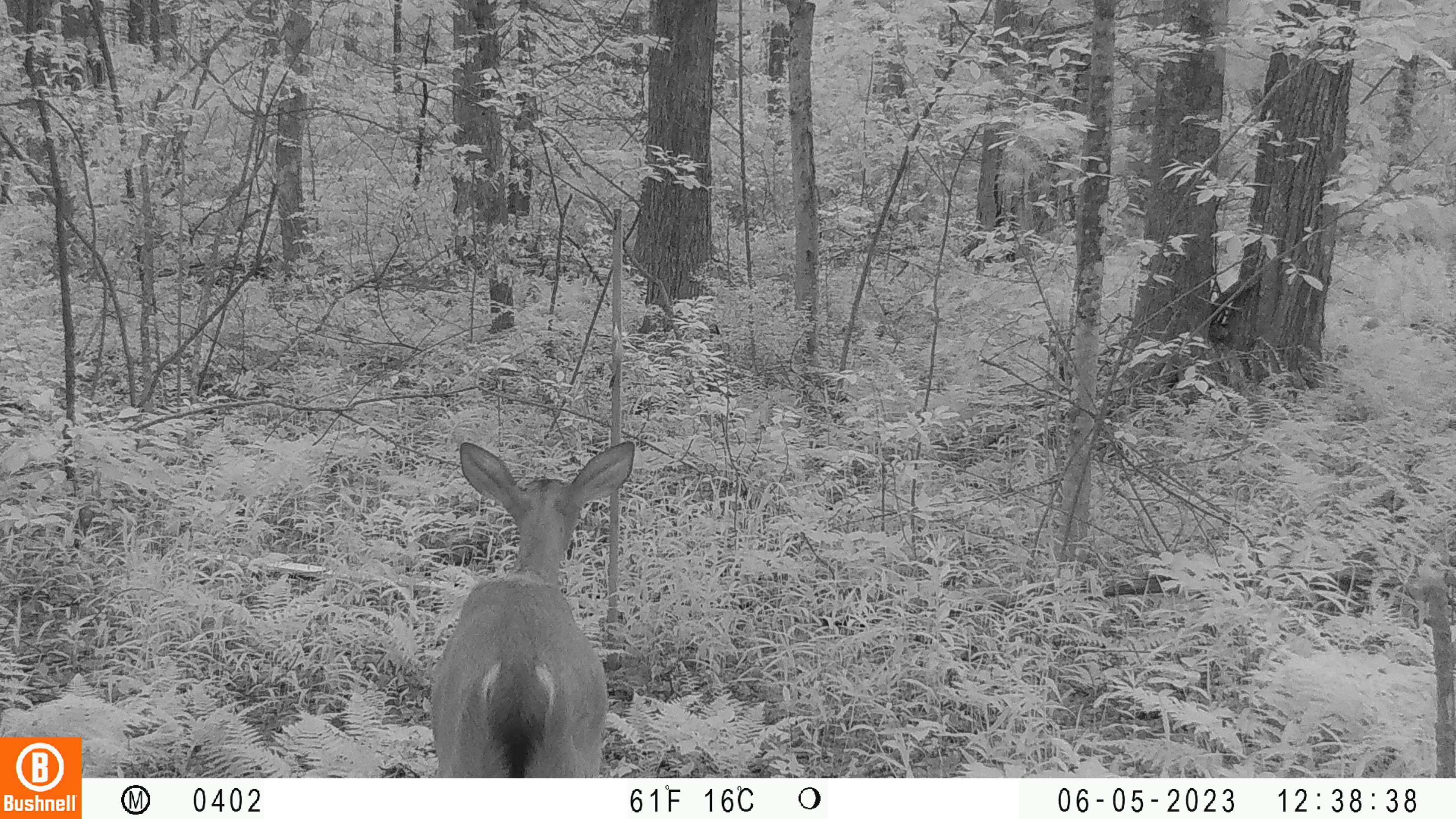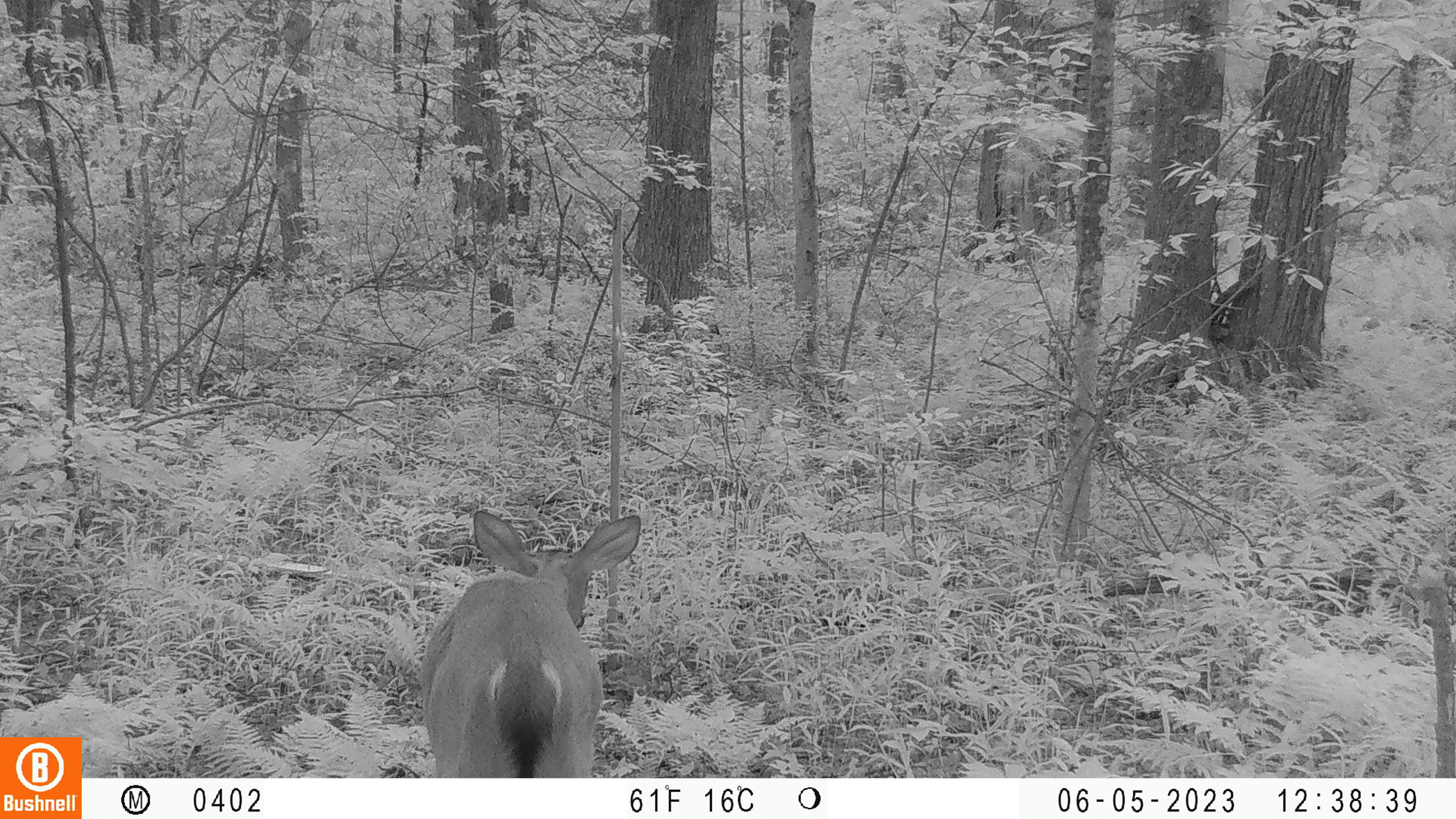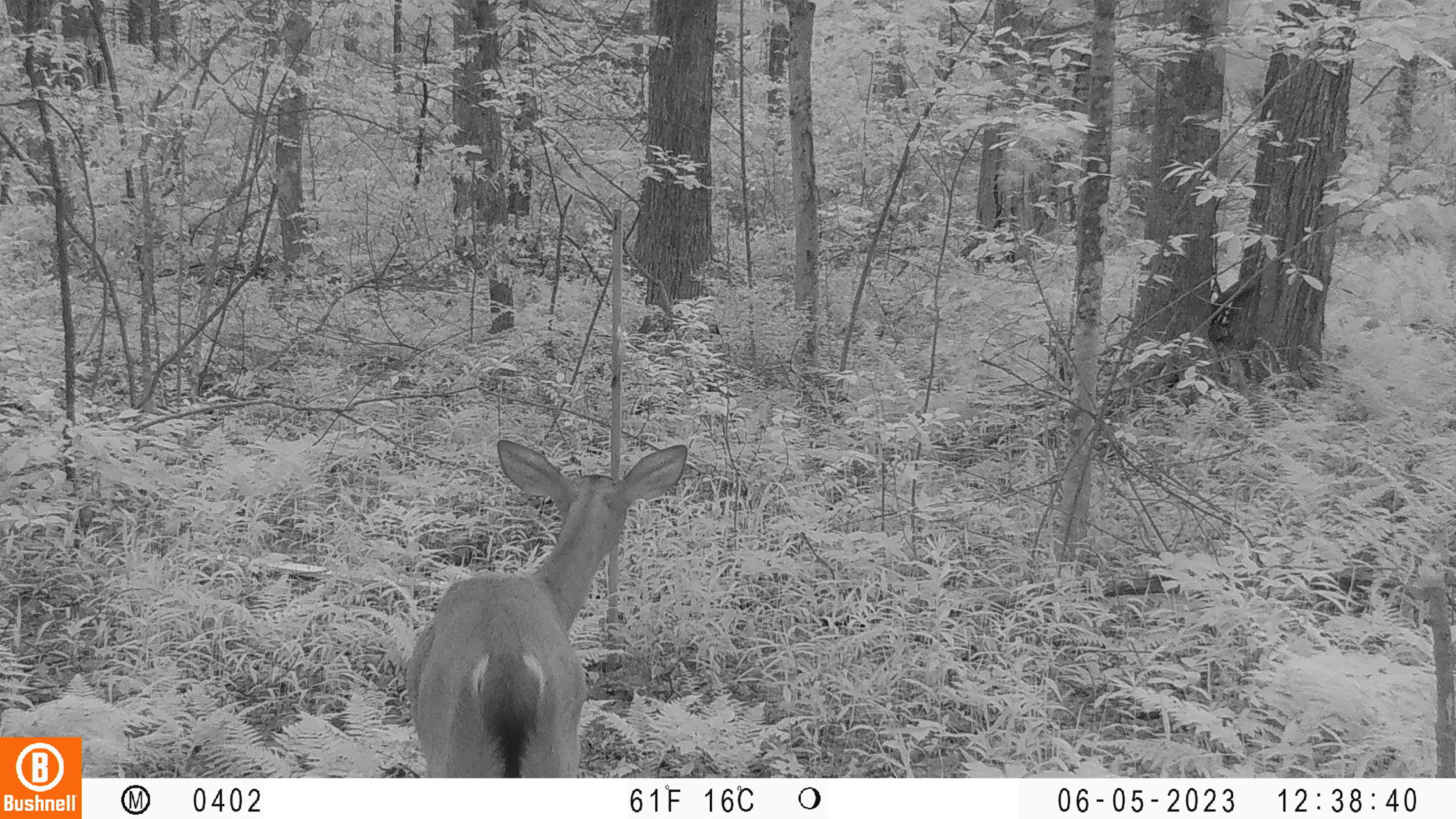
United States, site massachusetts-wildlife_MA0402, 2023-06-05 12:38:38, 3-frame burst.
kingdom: Animalia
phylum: Chordata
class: Mammalia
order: Artiodactyla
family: Cervidae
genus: Odocoileus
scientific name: Odocoileus virginianus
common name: white-tailed deer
White-tailed deer (Odocoileus virginianus).